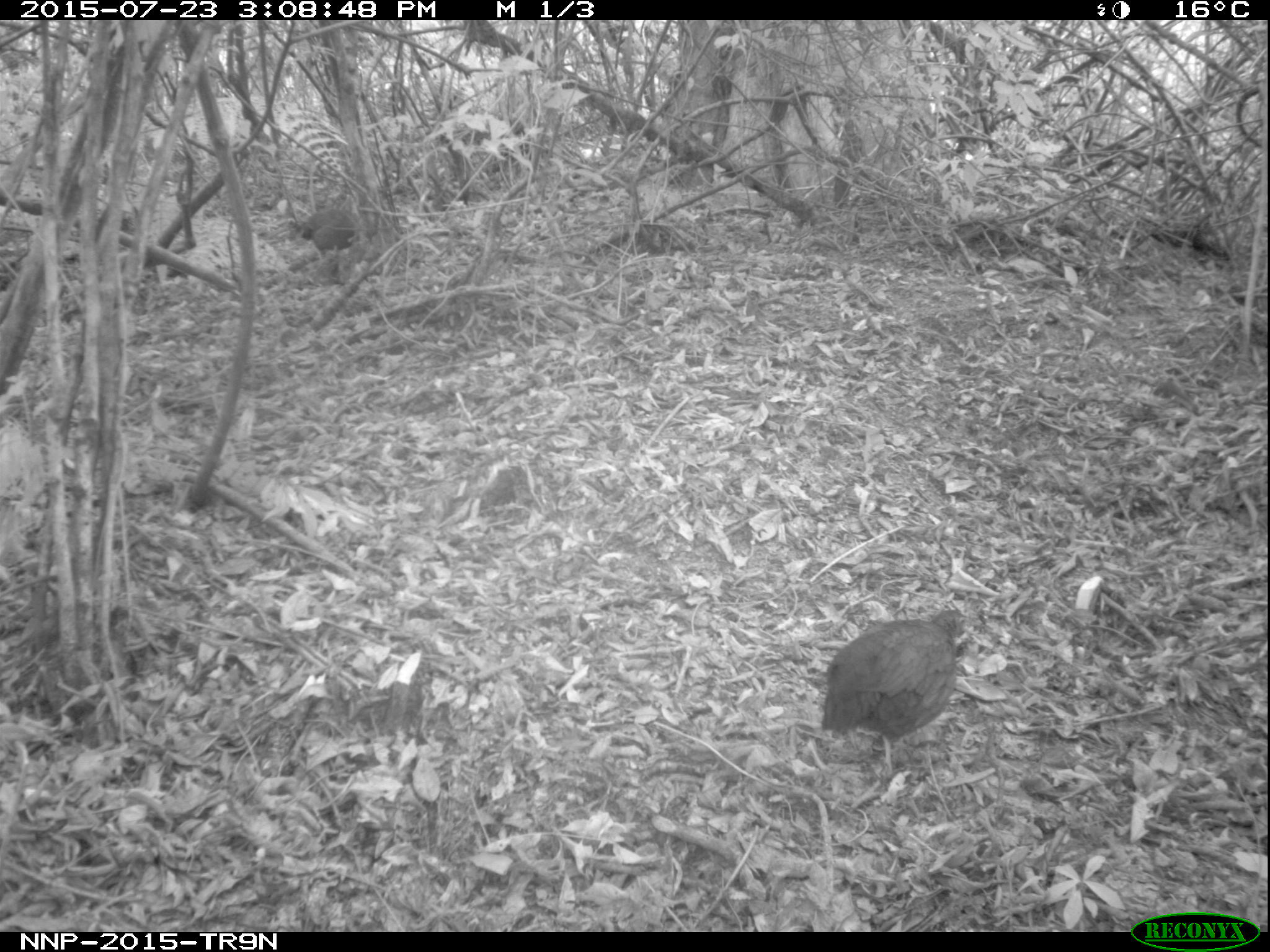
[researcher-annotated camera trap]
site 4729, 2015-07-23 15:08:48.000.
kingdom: Animalia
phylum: Chordata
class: Aves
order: Galliformes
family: Phasianidae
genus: Pternistis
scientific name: Pternistis nobilis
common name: handsome francolin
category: francolinus nobilis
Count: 2.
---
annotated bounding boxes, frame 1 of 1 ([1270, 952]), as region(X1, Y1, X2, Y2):
francolinus nobilis: region(819, 608, 970, 775); region(288, 206, 356, 262)